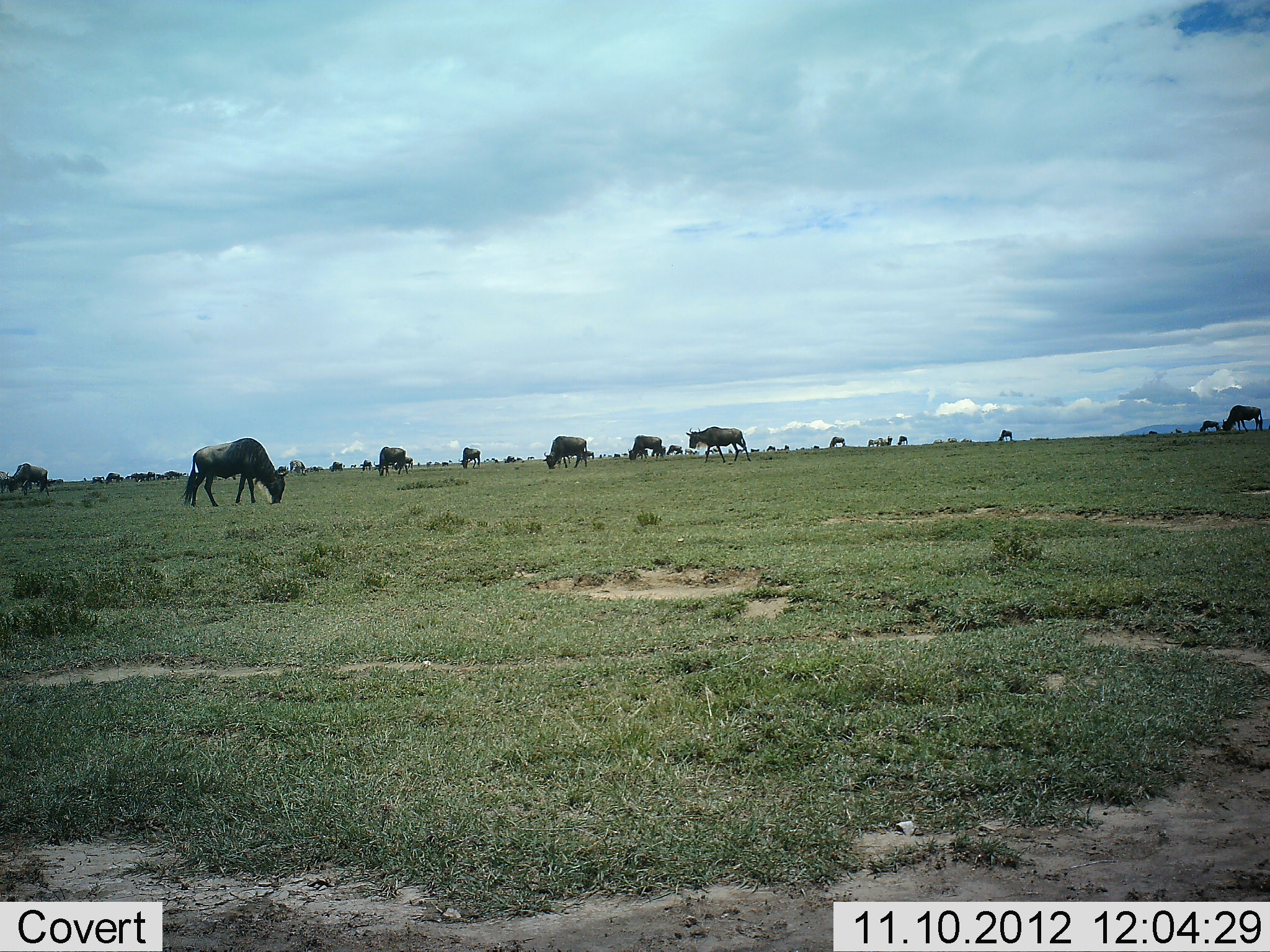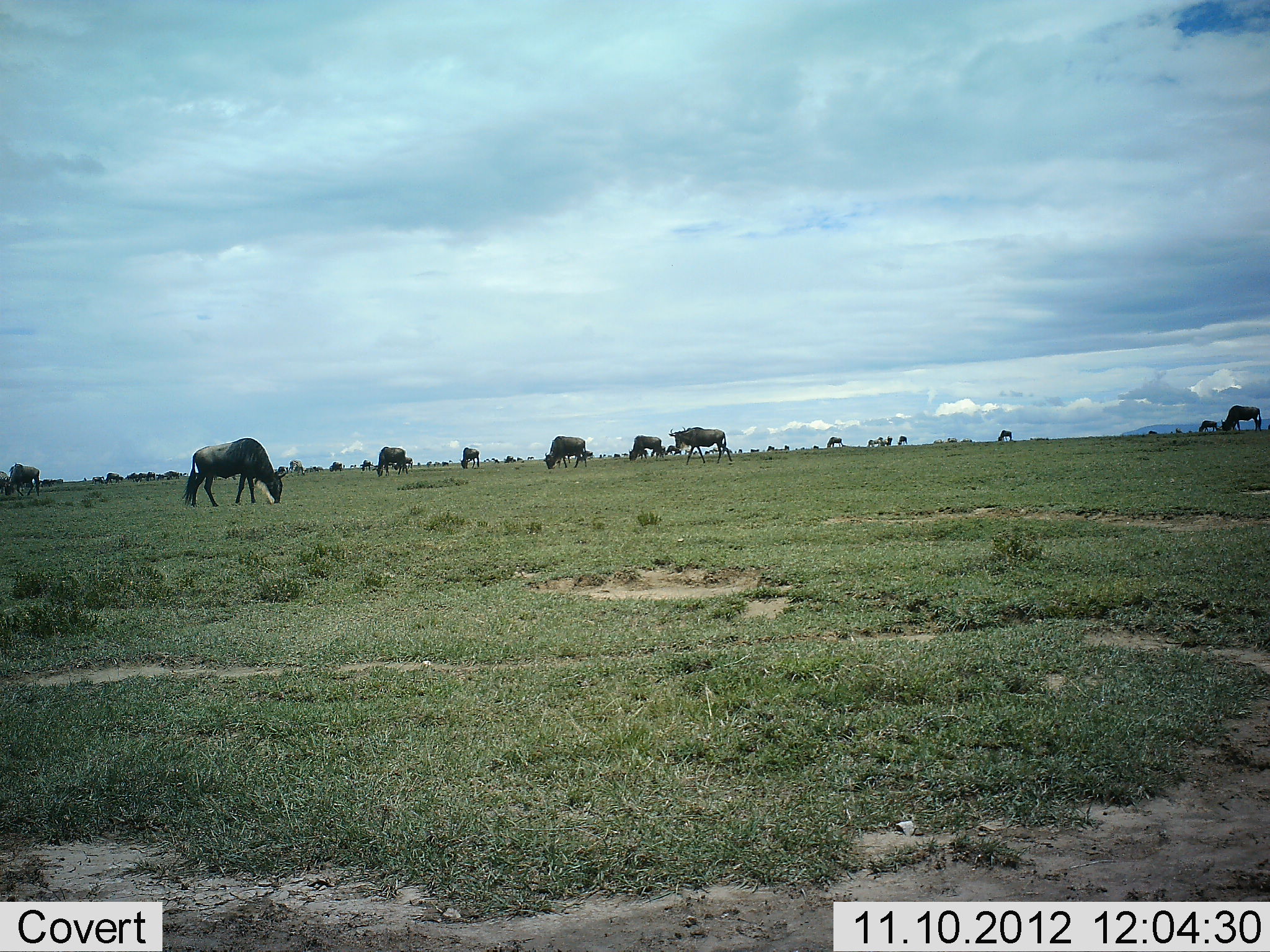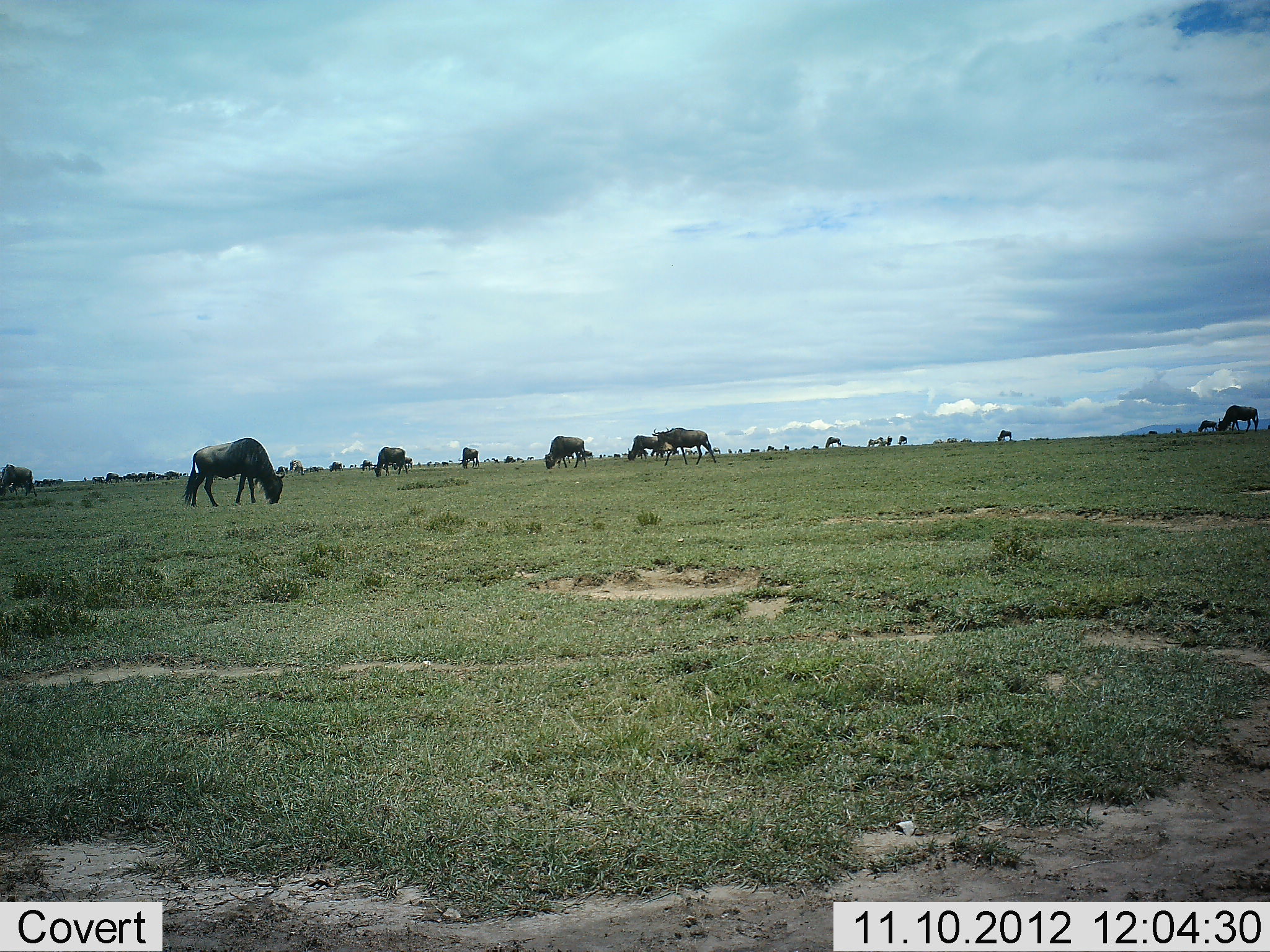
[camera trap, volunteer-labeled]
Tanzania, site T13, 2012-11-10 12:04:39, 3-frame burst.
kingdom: Animalia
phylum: Chordata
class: Mammalia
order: Artiodactyla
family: Bovidae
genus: Connochaetes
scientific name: Connochaetes taurinus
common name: blue wildebeest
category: wildebeest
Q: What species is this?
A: Wildebeest (blue wildebeest) (Connochaetes taurinus).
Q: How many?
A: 11-50.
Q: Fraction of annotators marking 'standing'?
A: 50%.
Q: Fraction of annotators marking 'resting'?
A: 0%.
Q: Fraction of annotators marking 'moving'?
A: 50%.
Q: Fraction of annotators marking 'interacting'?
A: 0%.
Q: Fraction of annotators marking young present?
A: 0%.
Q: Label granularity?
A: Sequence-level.